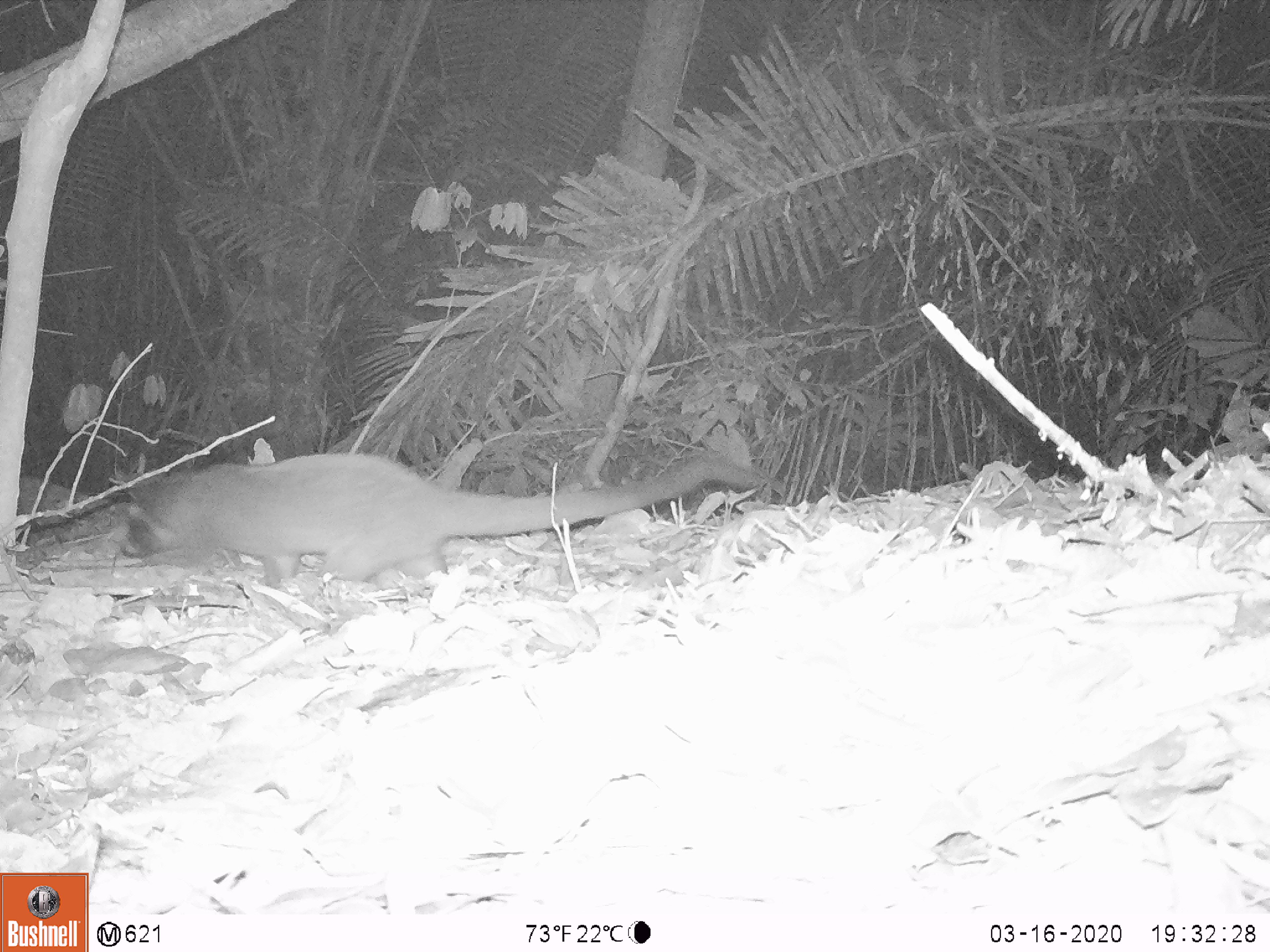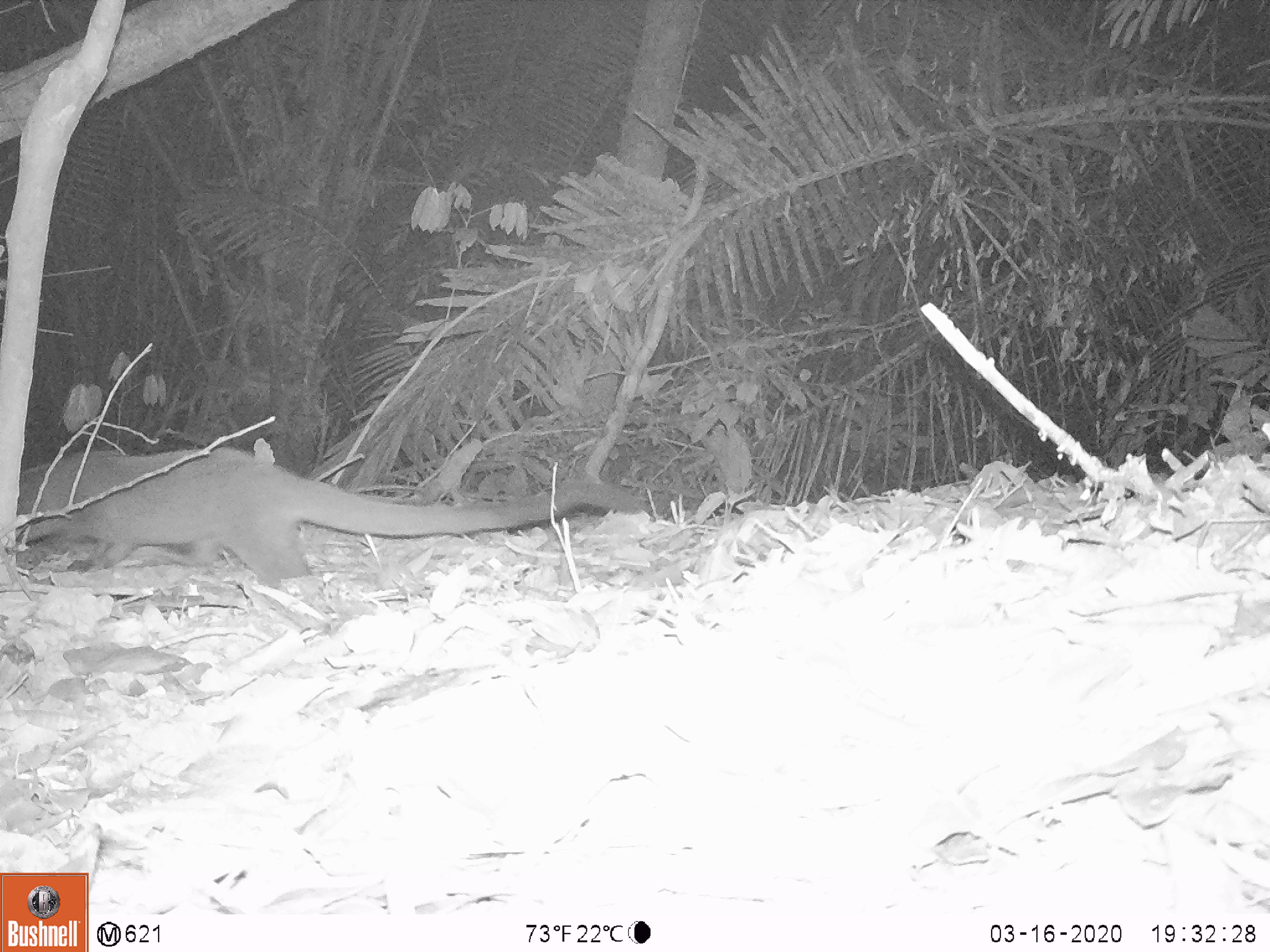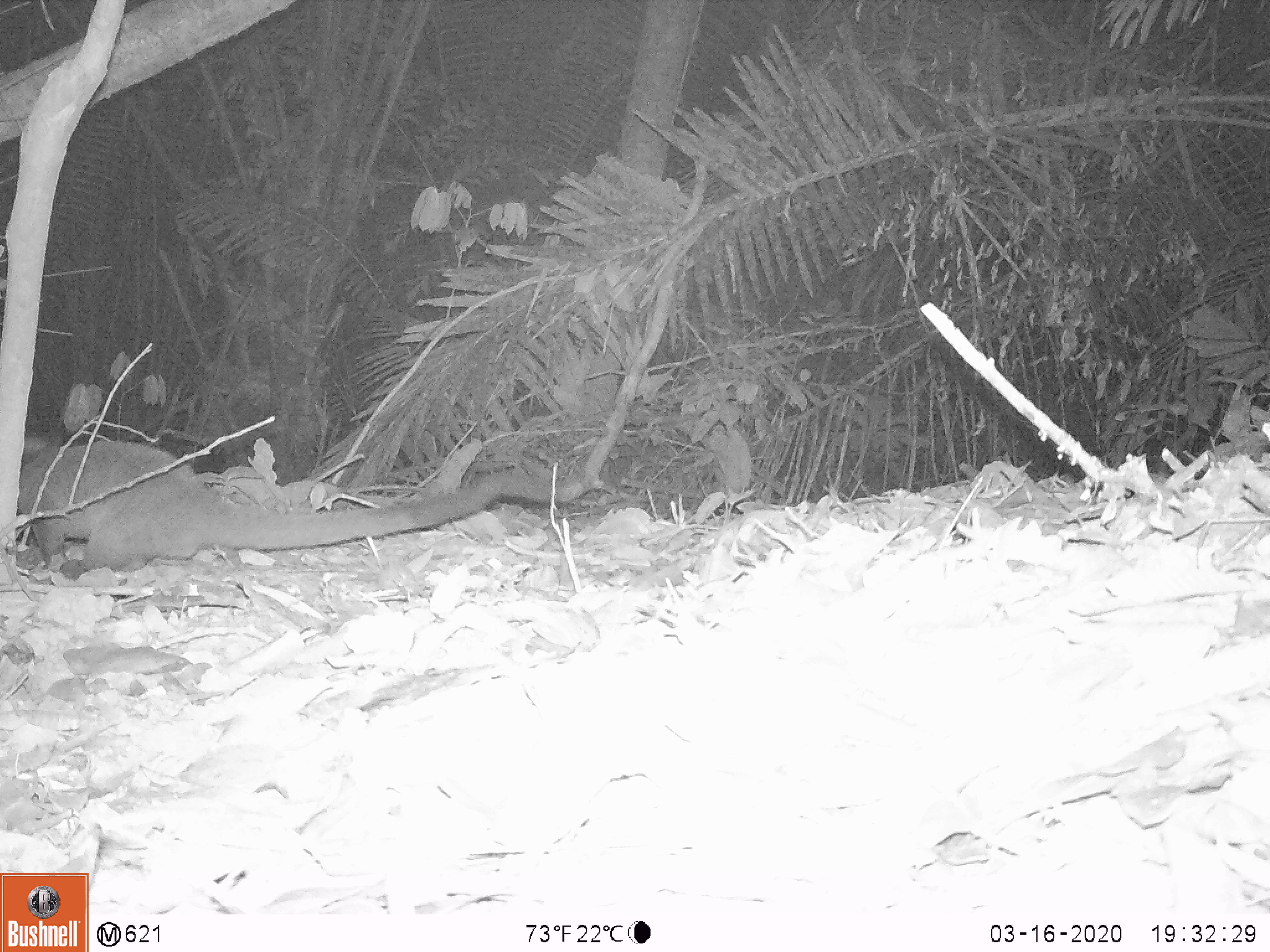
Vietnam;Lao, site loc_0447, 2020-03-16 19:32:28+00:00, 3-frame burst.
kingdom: Animalia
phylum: Chordata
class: Mammalia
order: Carnivora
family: Viverridae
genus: Paguma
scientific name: Paguma larvata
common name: masked palm civet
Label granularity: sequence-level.